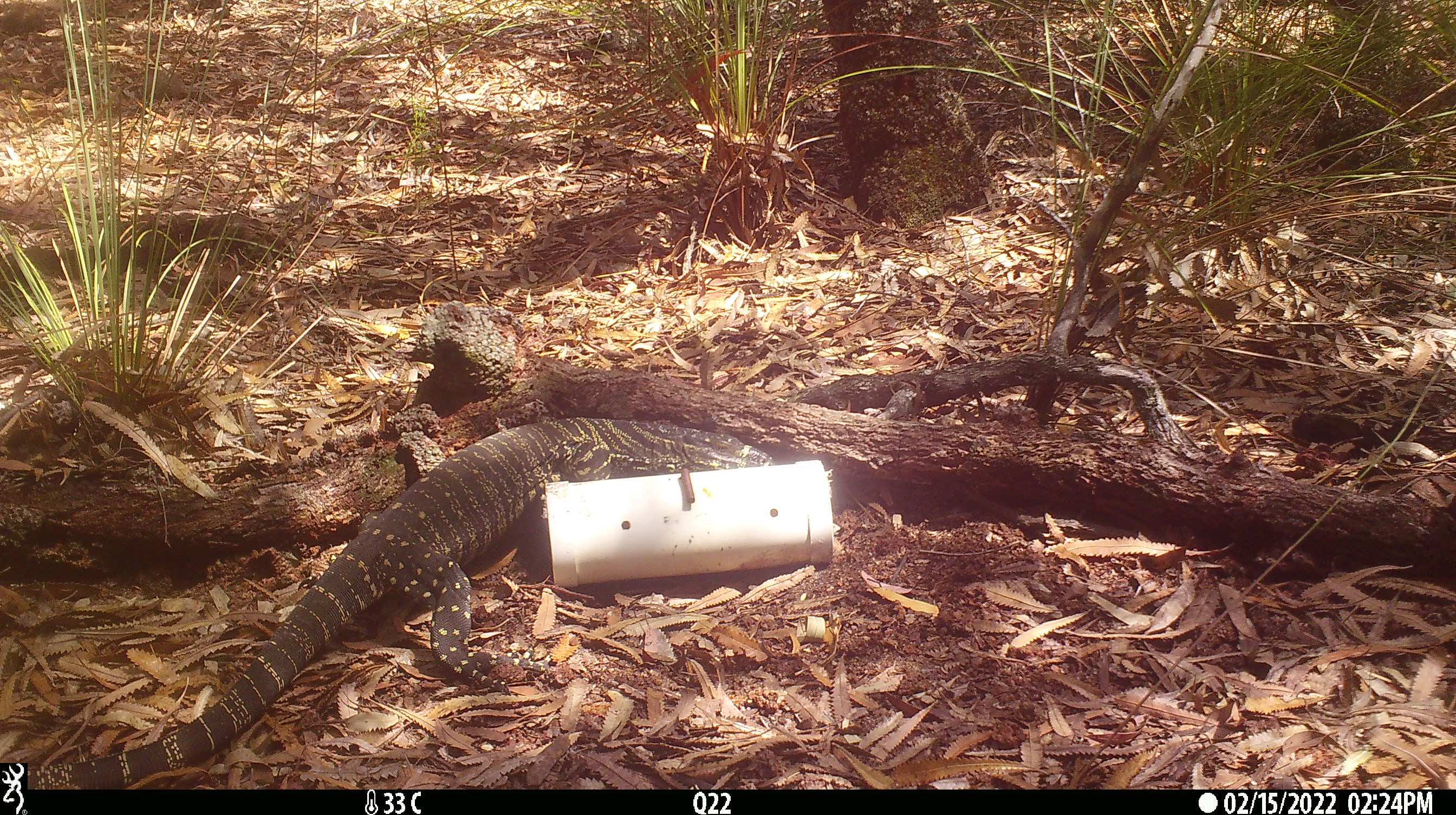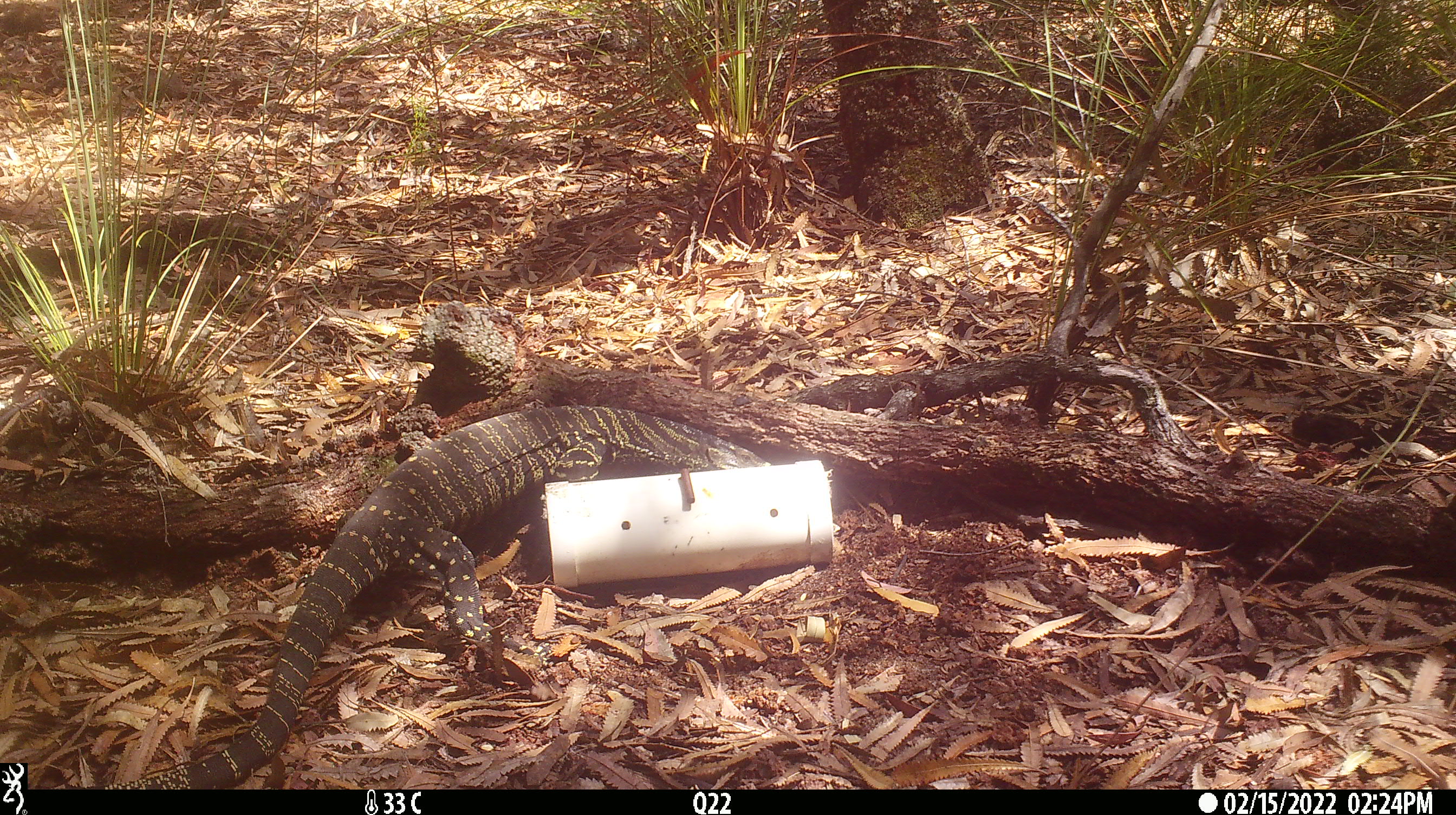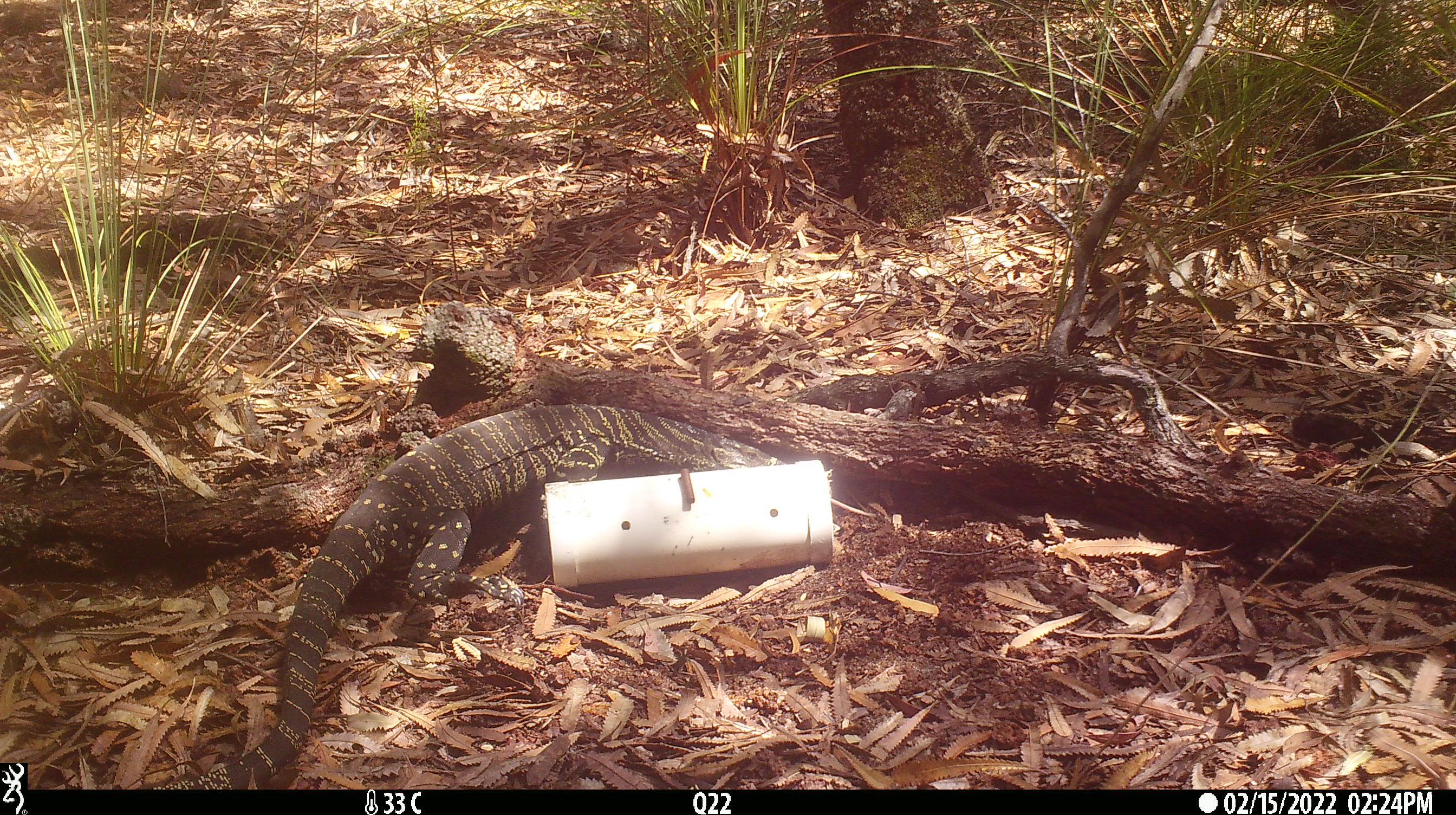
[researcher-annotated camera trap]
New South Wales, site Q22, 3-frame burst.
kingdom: Animalia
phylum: Chordata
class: Reptilia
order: Squamata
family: Varanidae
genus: Varanus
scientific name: Varanus varius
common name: lace monitor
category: goanna